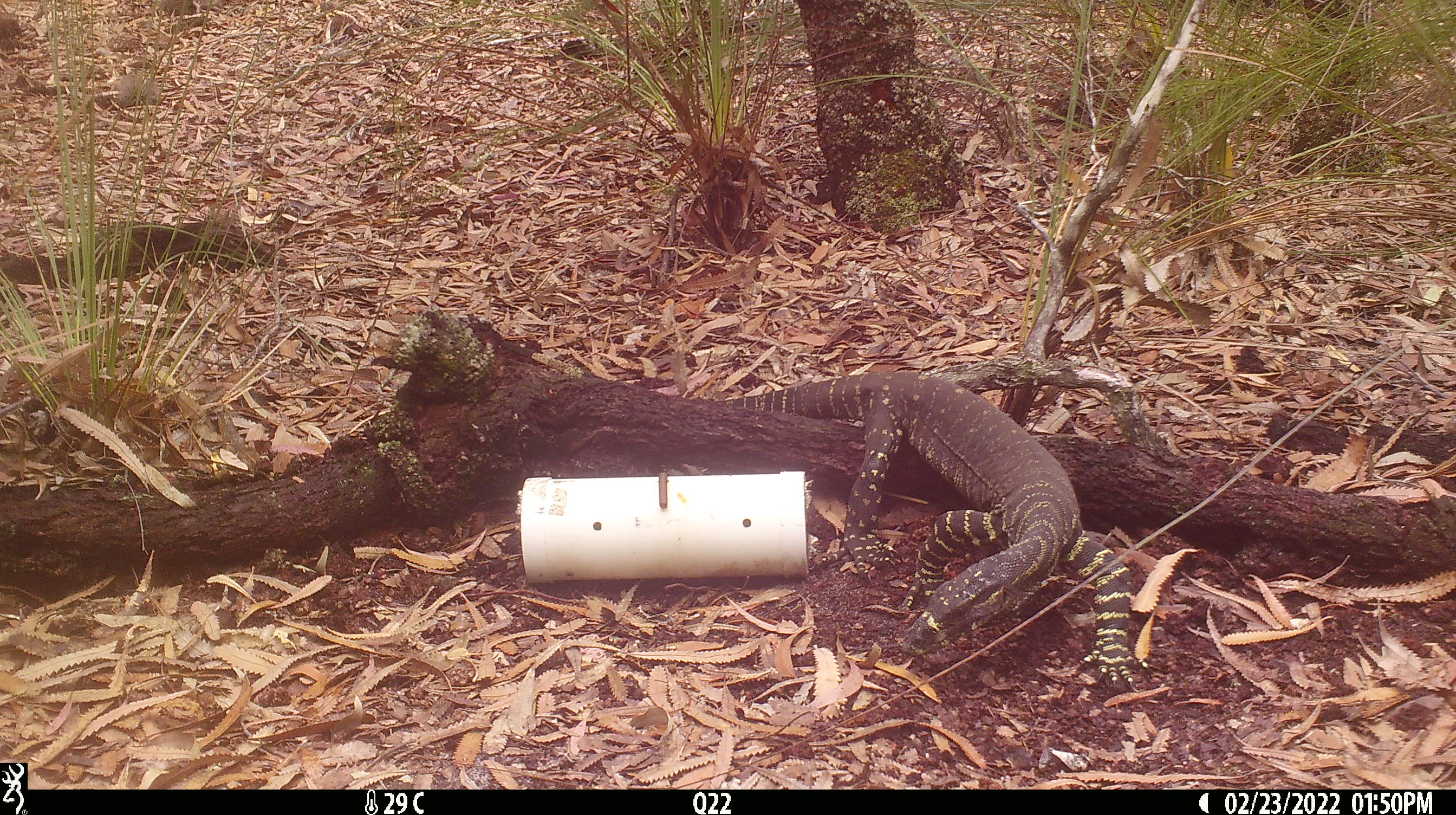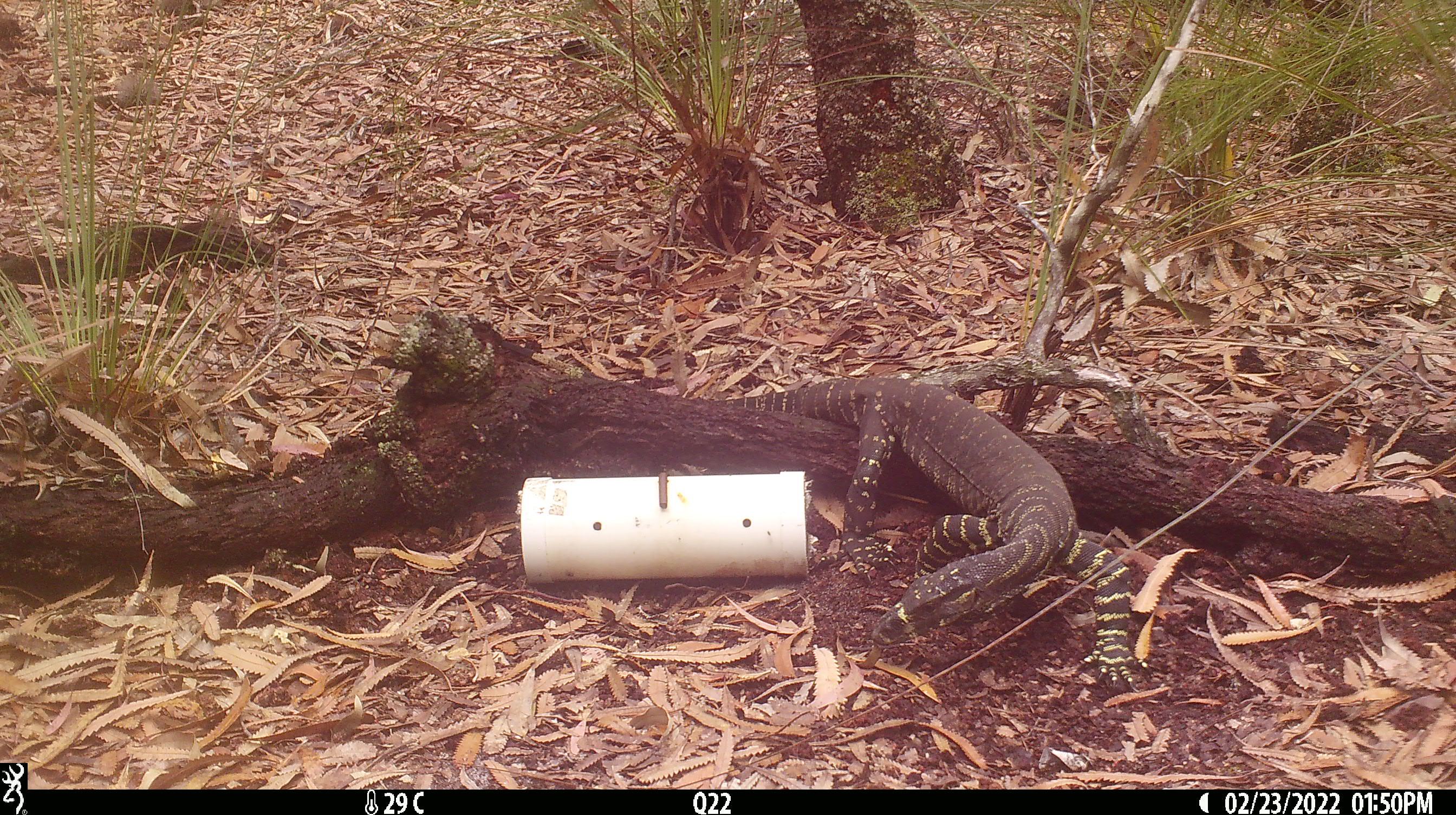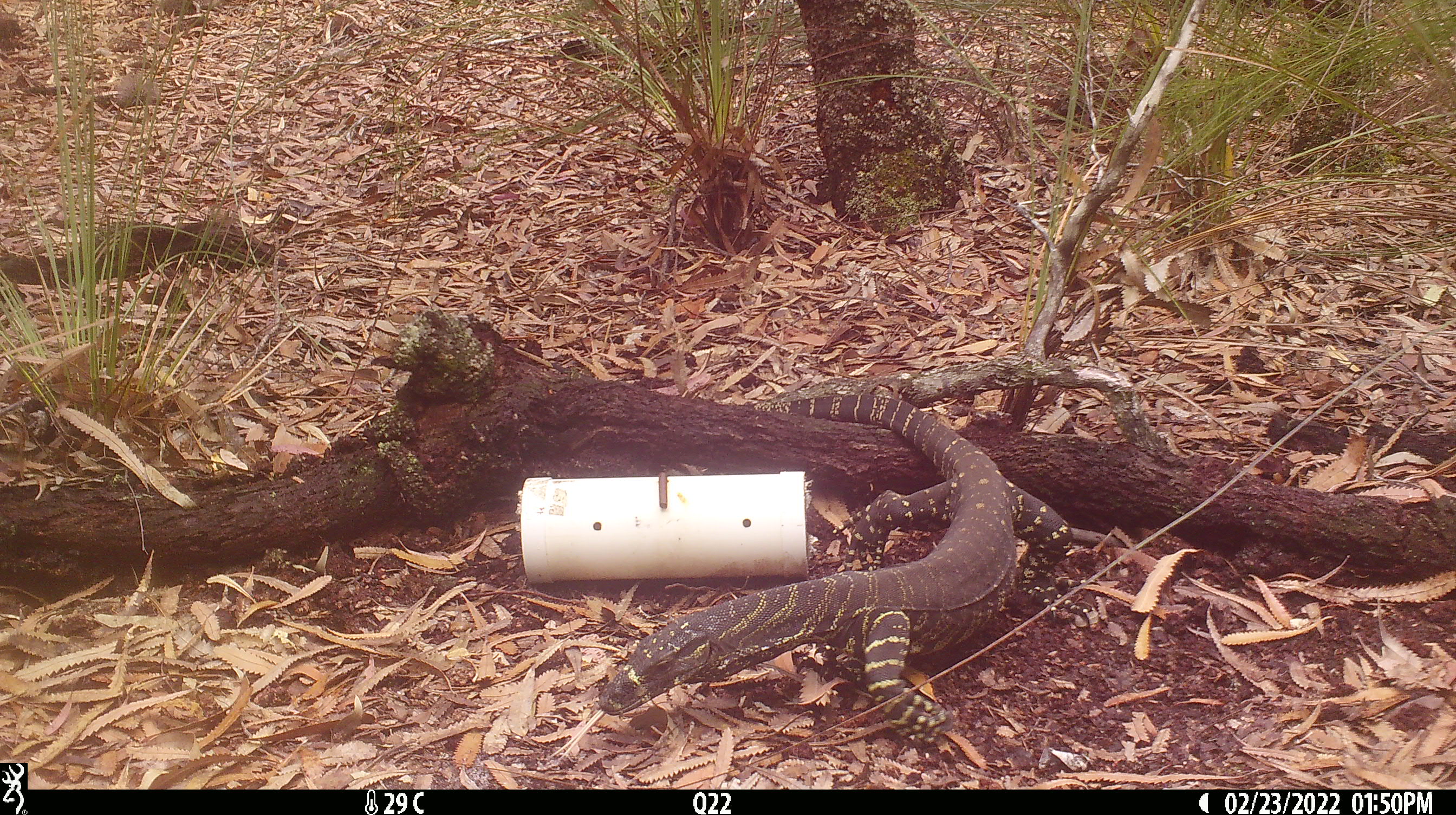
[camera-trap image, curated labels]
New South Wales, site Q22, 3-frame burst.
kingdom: Animalia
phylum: Chordata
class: Reptilia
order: Squamata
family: Varanidae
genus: Varanus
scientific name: Varanus varius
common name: lace monitor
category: goanna